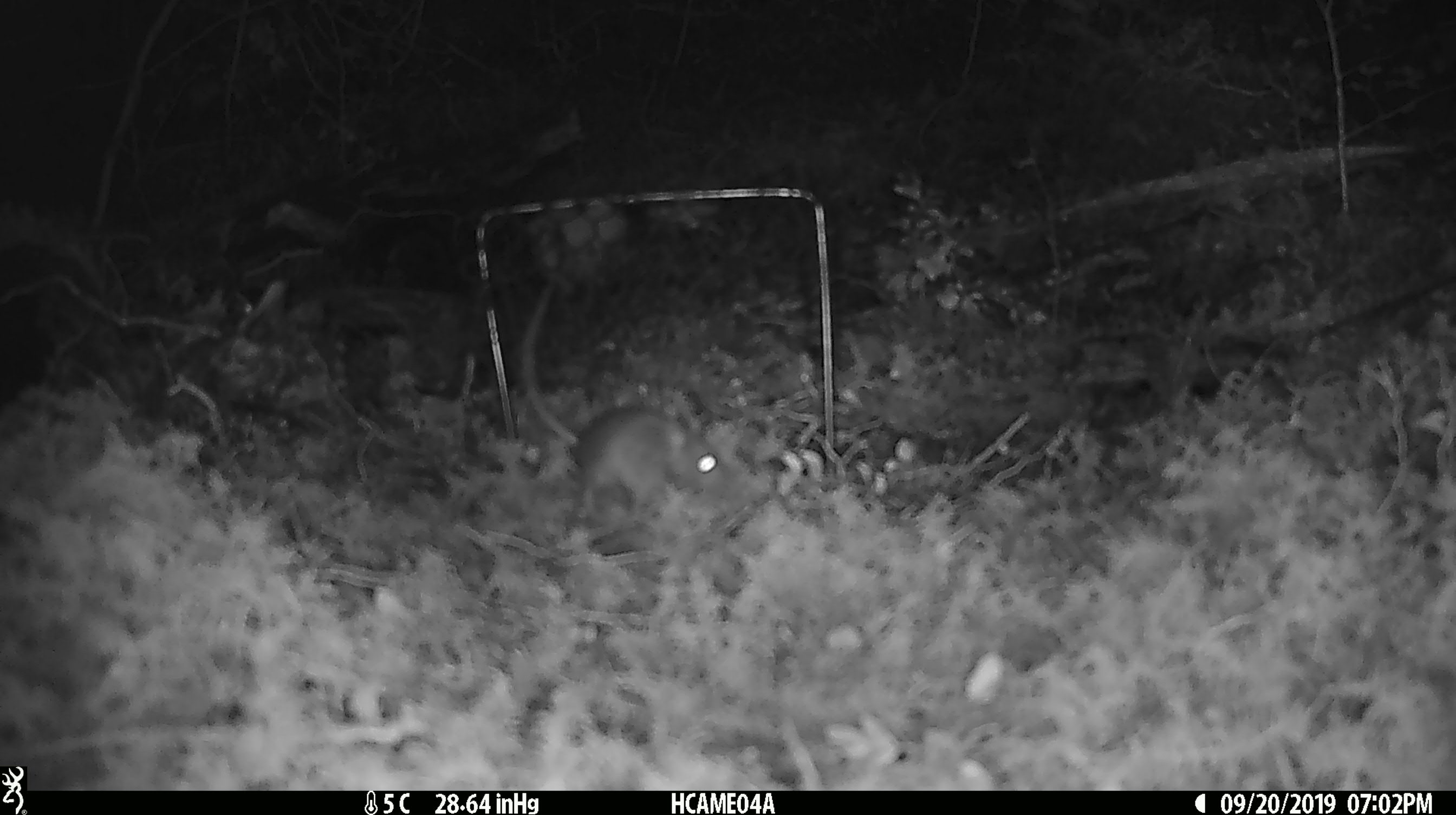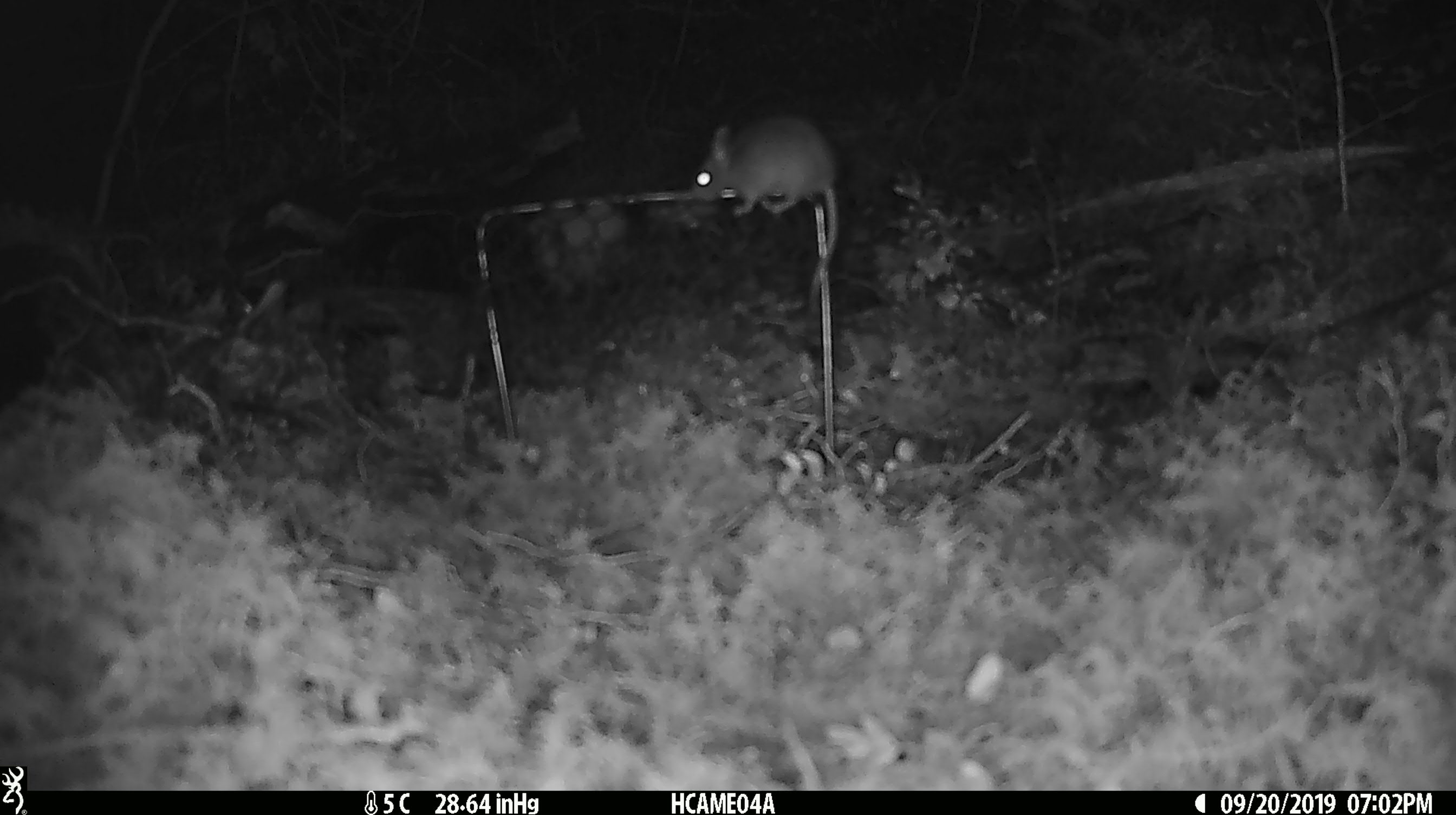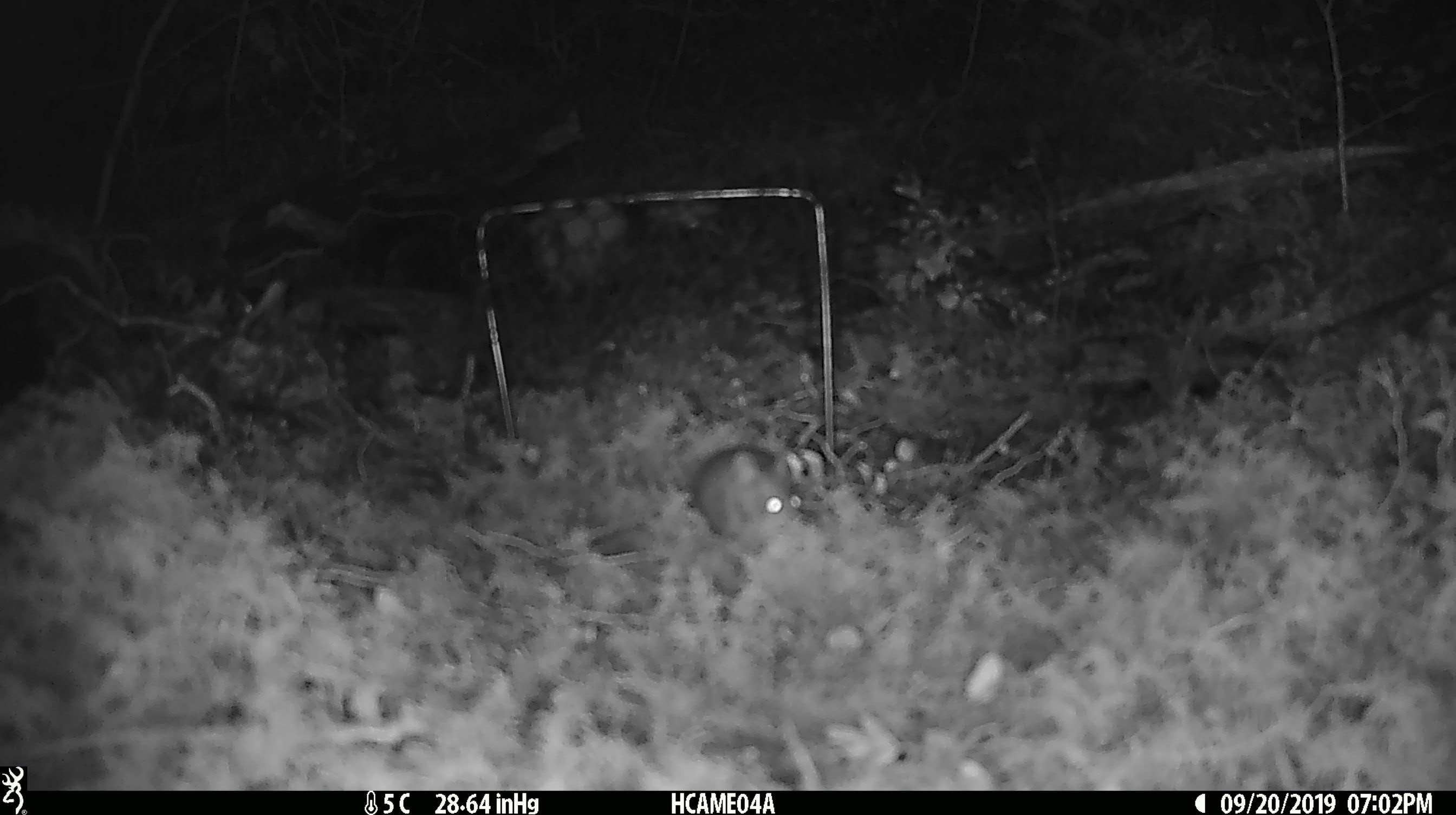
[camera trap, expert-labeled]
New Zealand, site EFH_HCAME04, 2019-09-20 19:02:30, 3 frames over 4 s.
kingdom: Animalia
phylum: Chordata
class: Mammalia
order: Rodentia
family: Muridae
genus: Mus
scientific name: Mus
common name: mouse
Mouse (Mus).